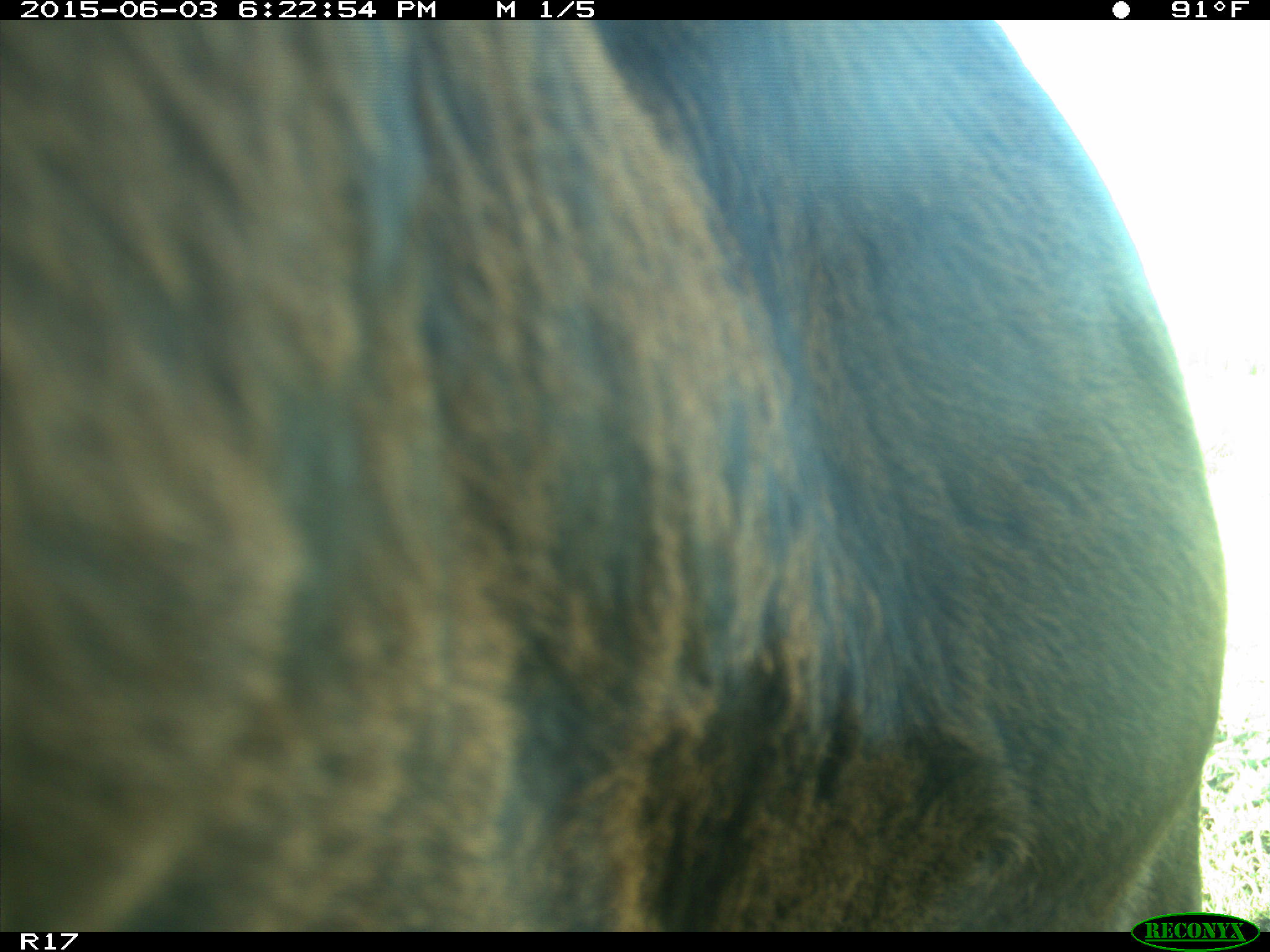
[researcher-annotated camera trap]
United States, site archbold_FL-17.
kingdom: Animalia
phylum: Chordata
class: Mammalia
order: Artiodactyla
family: Bovidae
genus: Bos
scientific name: Bos taurus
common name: domestic cow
Bos taurus (domestic cow).